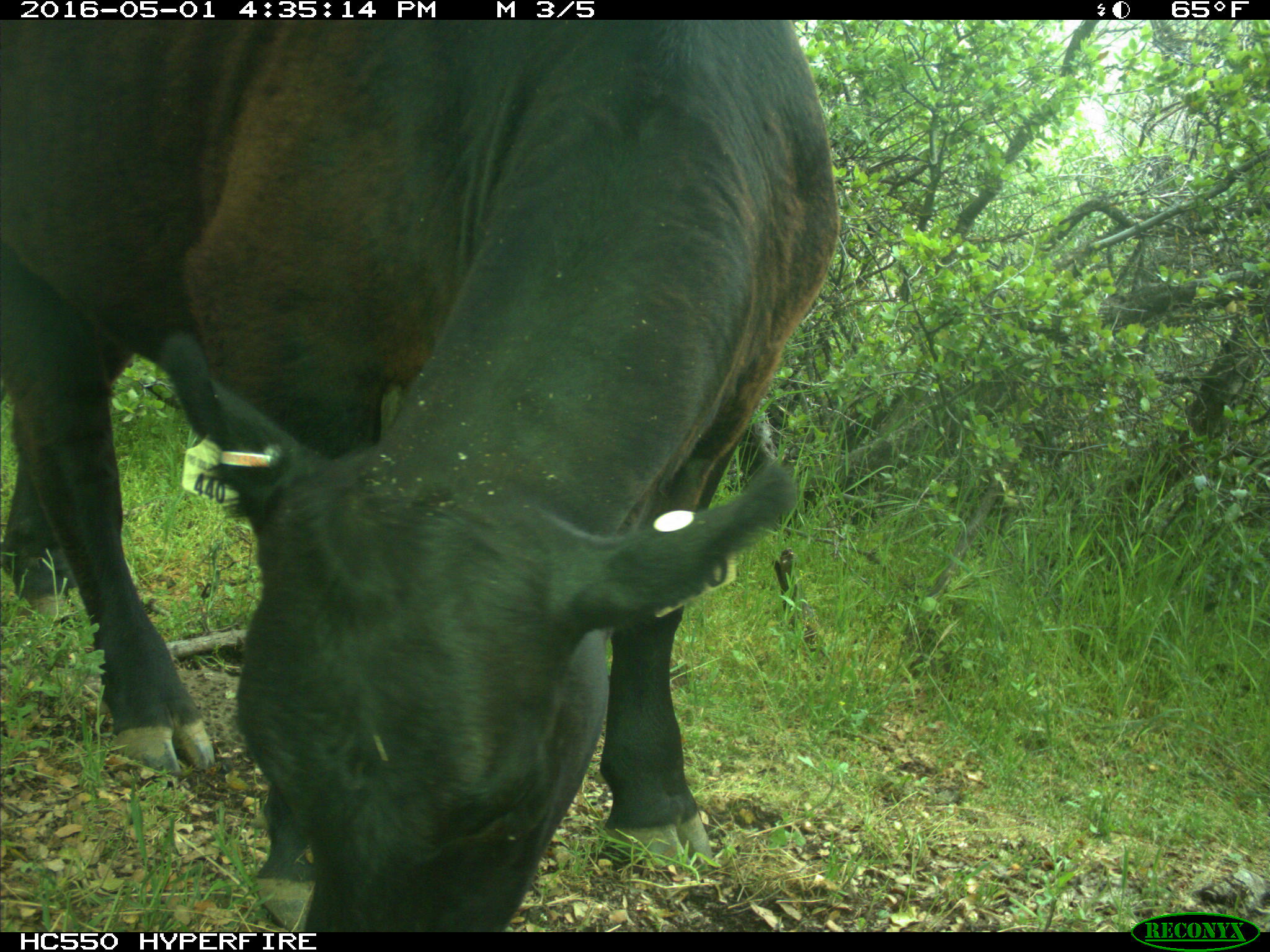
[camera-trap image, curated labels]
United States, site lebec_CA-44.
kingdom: Animalia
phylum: Chordata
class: Mammalia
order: Artiodactyla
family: Bovidae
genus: Bos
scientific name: Bos taurus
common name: domestic cow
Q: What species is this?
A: Bos taurus (domestic cow).